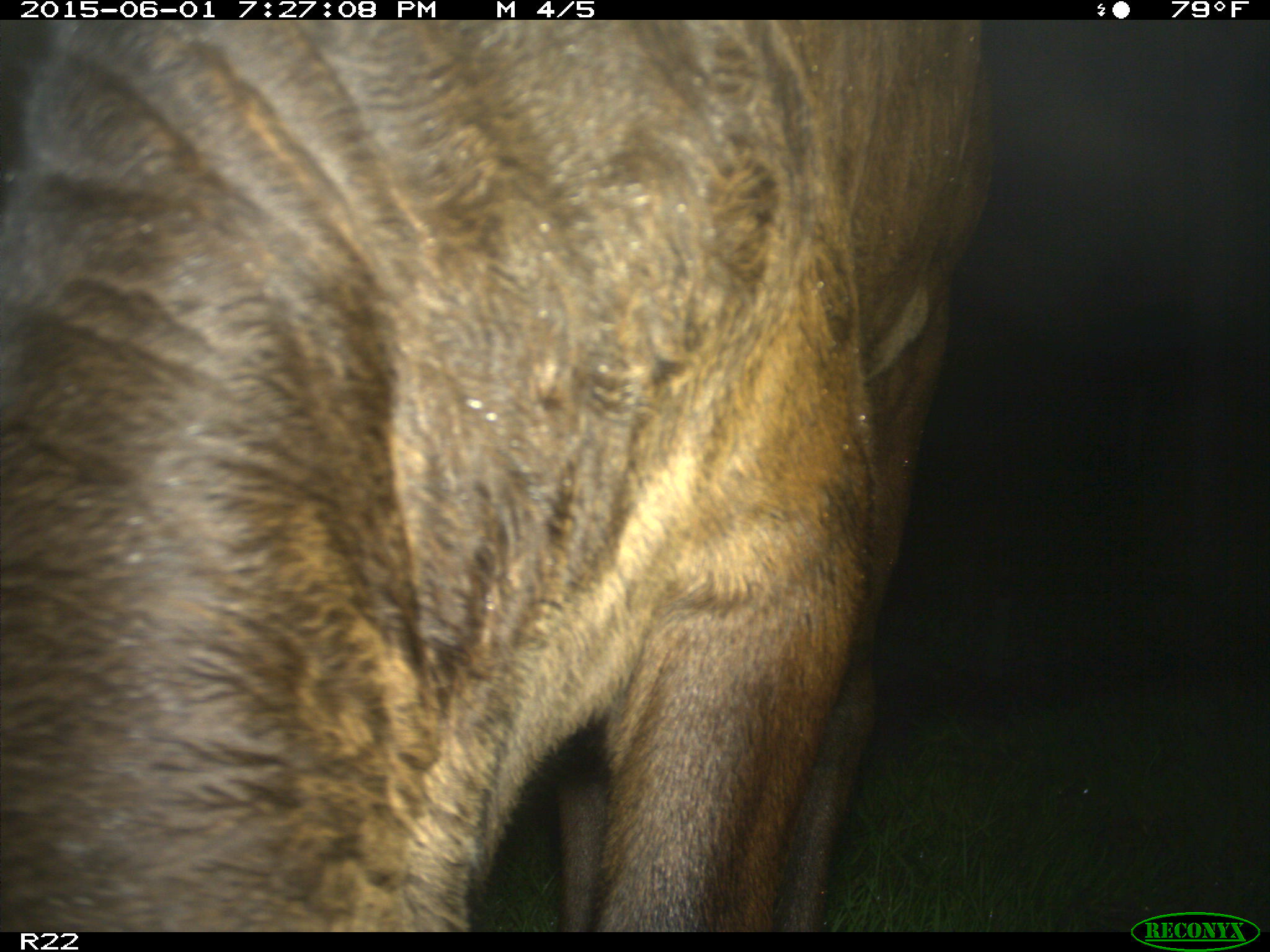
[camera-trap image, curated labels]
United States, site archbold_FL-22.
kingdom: Animalia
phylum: Chordata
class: Mammalia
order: Artiodactyla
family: Bovidae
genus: Bos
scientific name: Bos taurus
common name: domestic cow